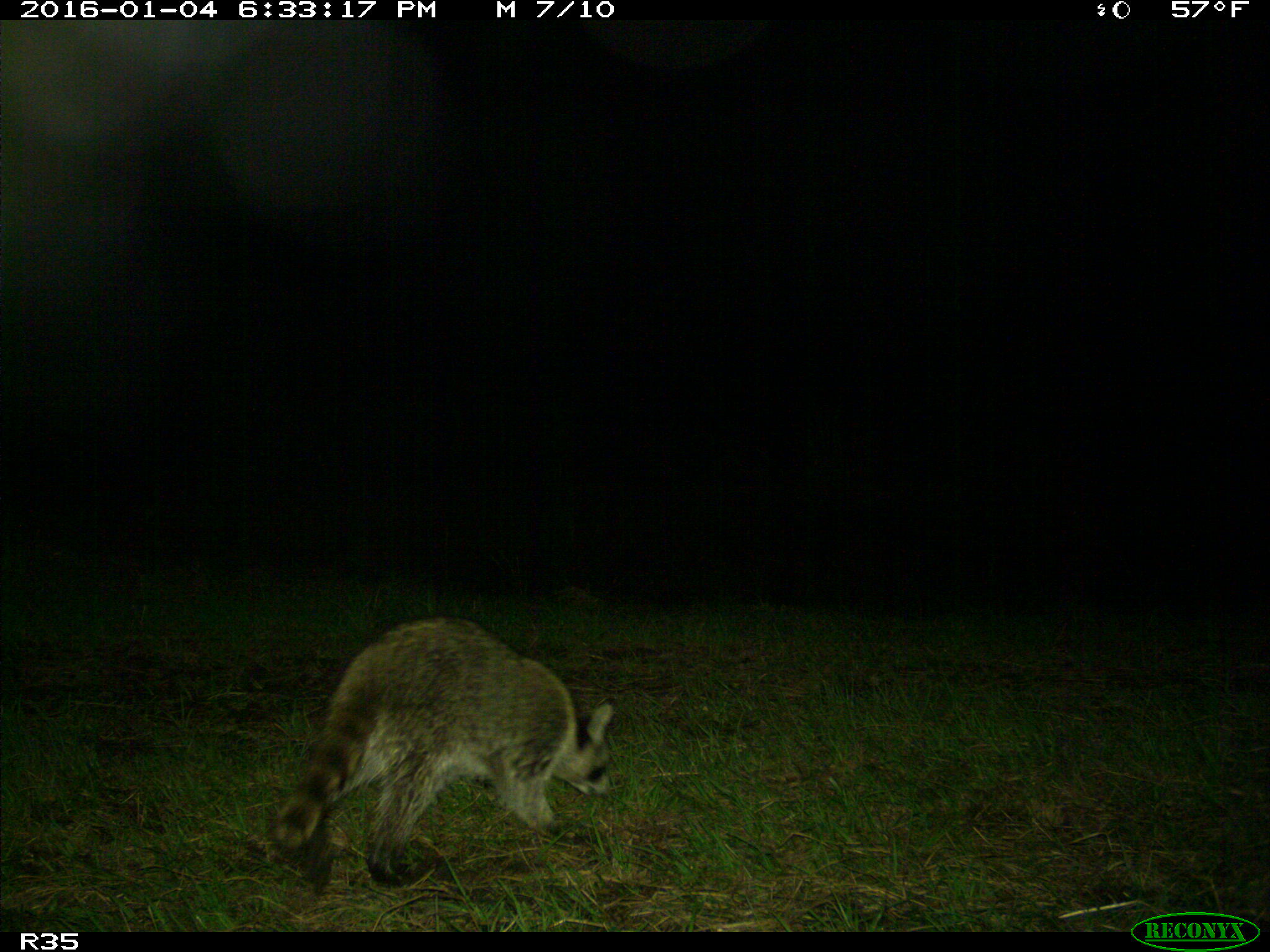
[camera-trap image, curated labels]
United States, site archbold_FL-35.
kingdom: Animalia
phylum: Chordata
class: Mammalia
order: Carnivora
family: Procyonidae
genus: Procyon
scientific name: Procyon lotor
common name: common raccoon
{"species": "Procyon lotor (common raccoon)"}